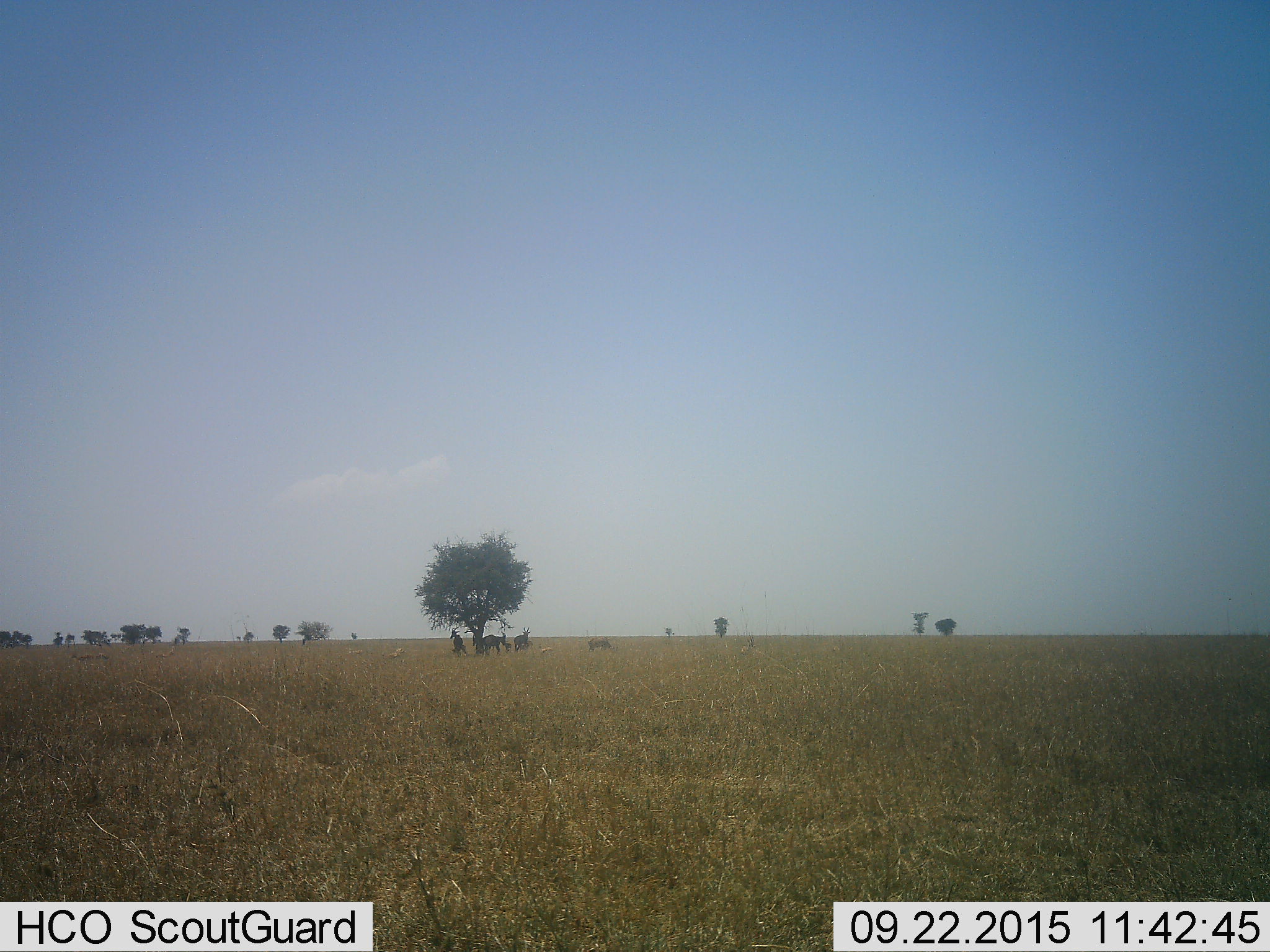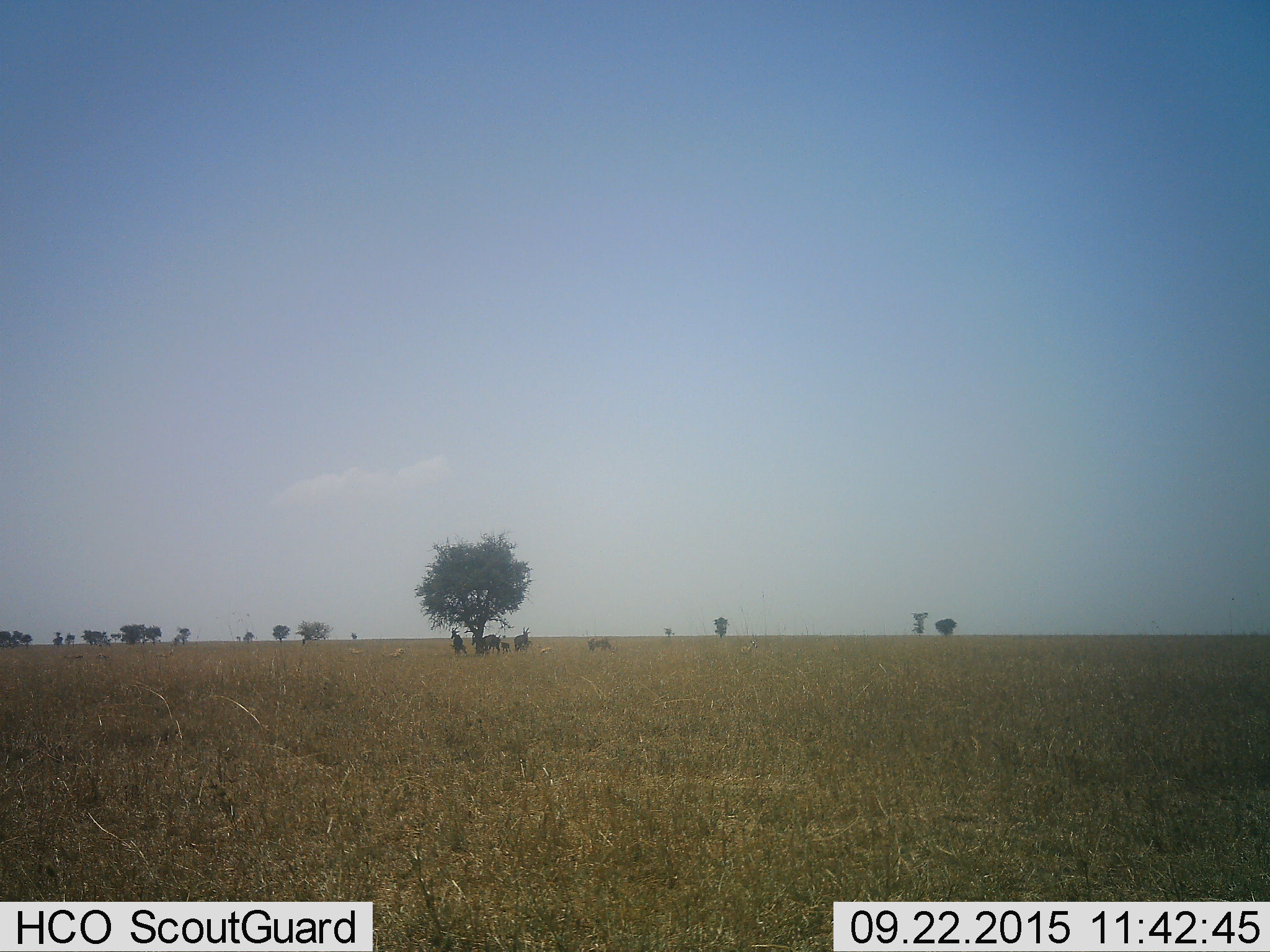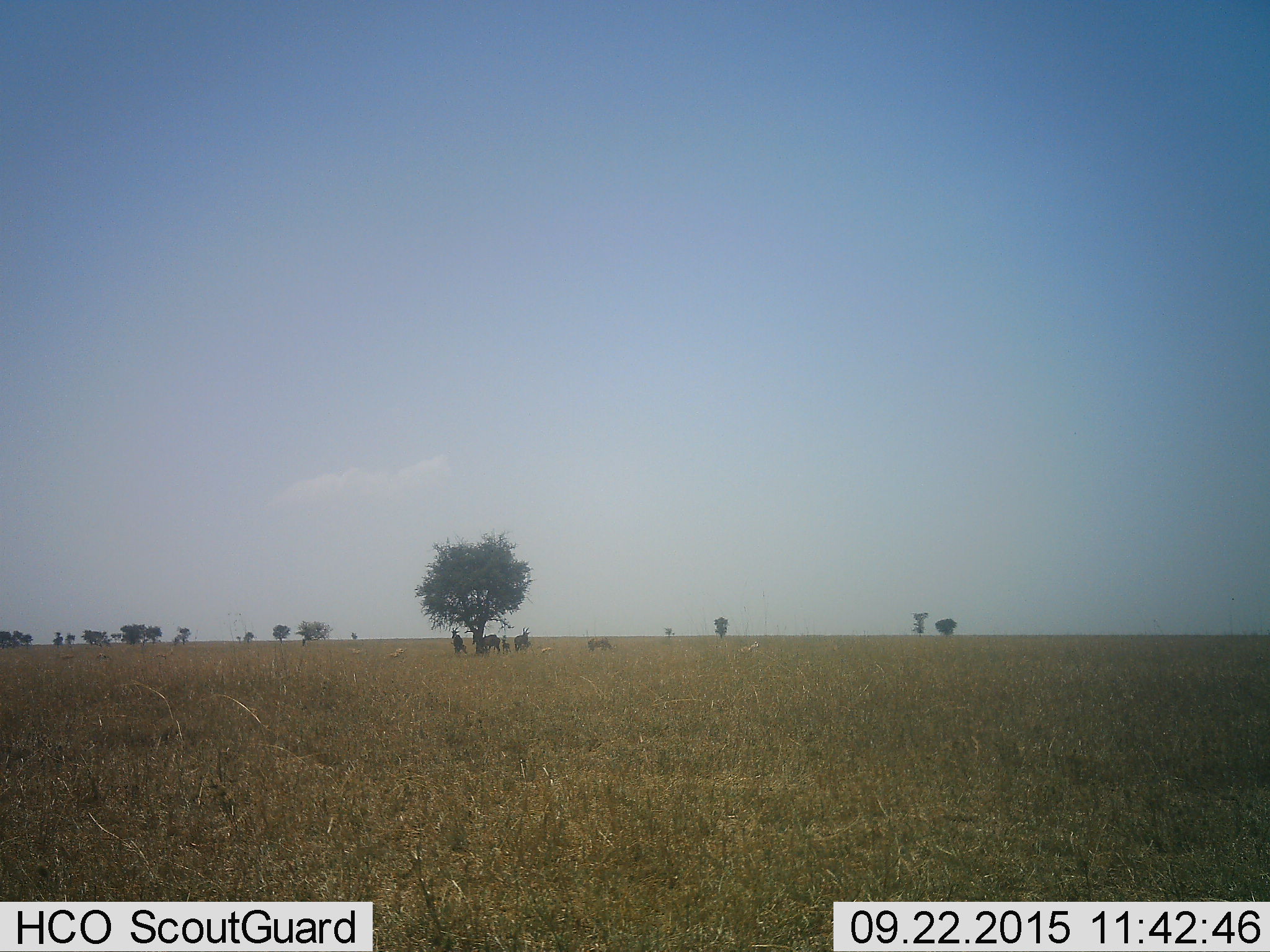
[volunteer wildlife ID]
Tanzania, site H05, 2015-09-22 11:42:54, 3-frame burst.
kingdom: Animalia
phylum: Chordata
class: Mammalia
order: Artiodactyla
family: Bovidae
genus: Alcelaphus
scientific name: Alcelaphus buselaphus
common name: hartebeest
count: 5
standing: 100%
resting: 33%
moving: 0%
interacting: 0%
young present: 67%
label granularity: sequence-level